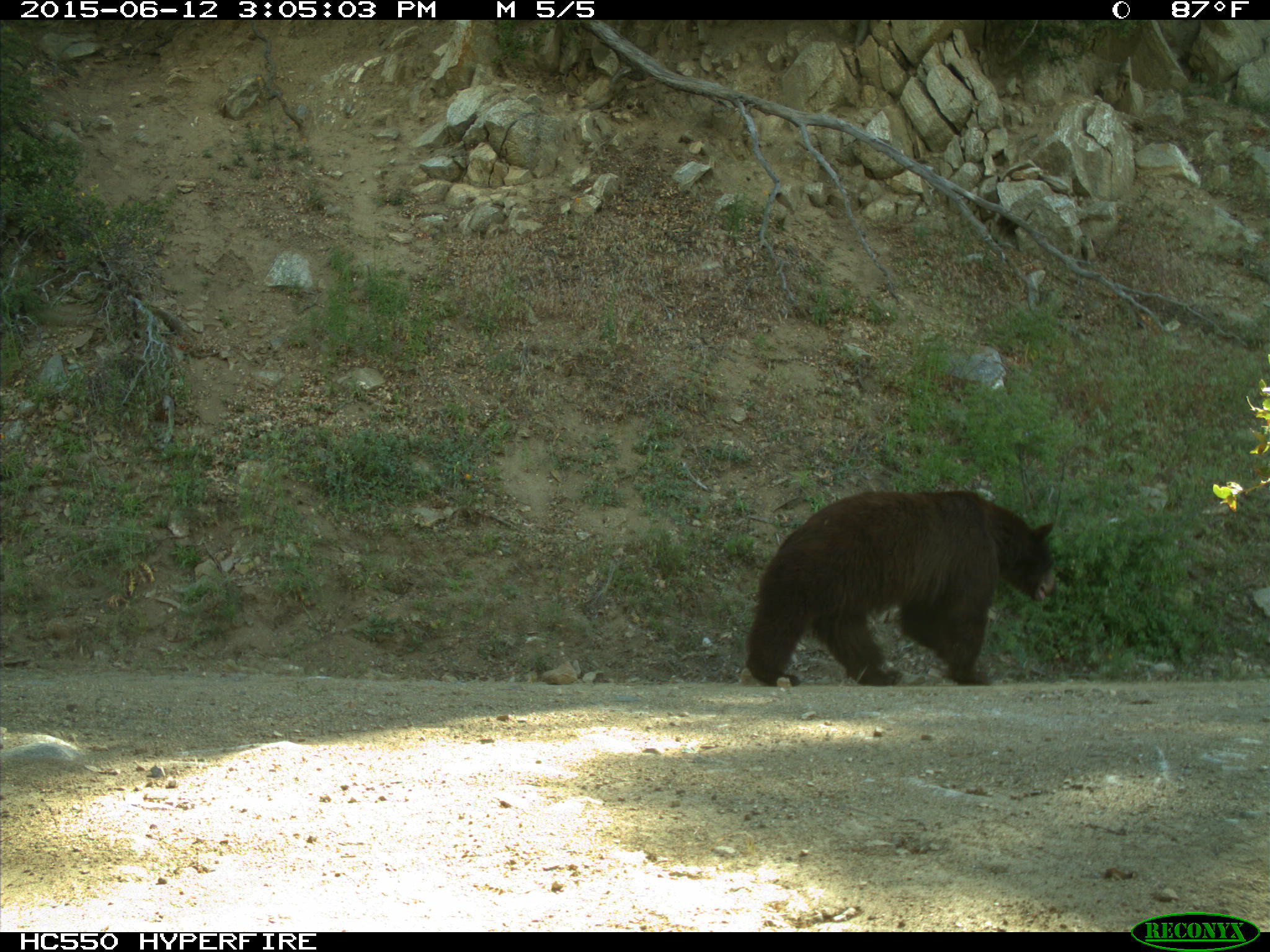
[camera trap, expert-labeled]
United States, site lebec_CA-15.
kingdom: Animalia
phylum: Chordata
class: Mammalia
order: Carnivora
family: Ursidae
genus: Ursus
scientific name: Ursus americanus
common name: american black bear